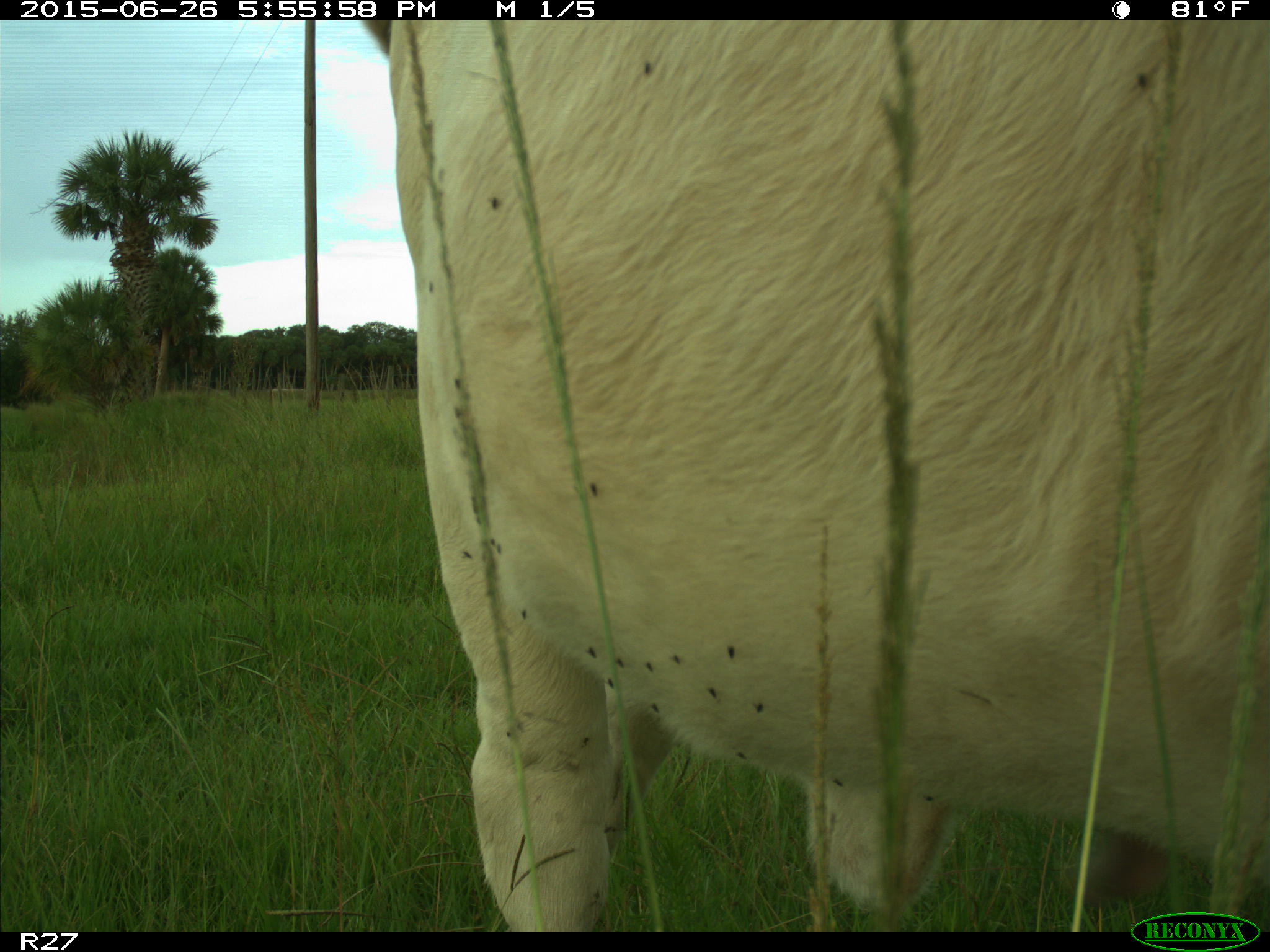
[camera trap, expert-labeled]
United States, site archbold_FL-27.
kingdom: Animalia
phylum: Chordata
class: Mammalia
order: Artiodactyla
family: Bovidae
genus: Bos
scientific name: Bos taurus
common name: domestic cow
Bos taurus (domestic cow).